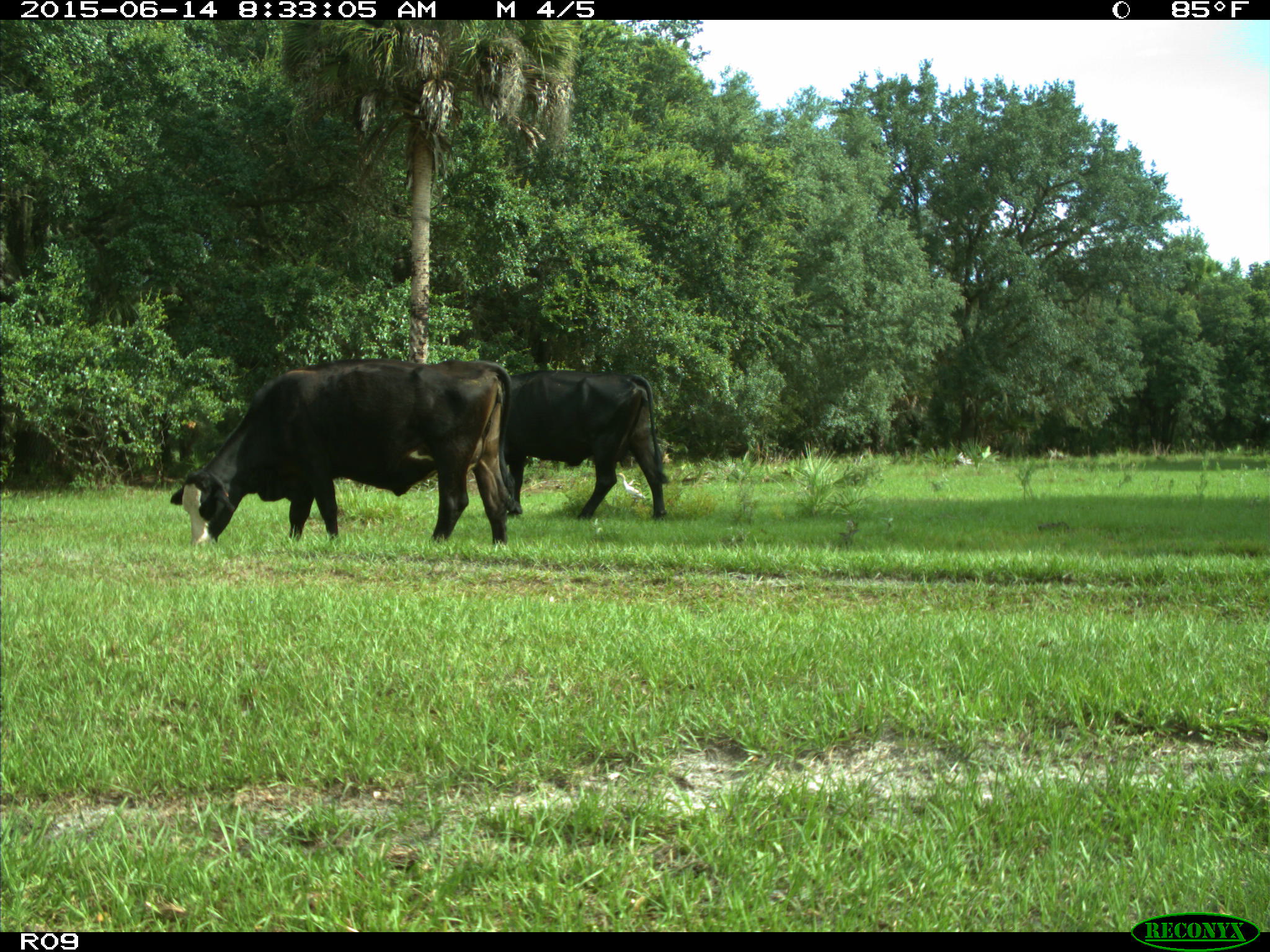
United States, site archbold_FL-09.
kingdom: Animalia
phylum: Chordata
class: Mammalia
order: Artiodactyla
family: Bovidae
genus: Bos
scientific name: Bos taurus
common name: domestic cow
Bos taurus (domestic cow).